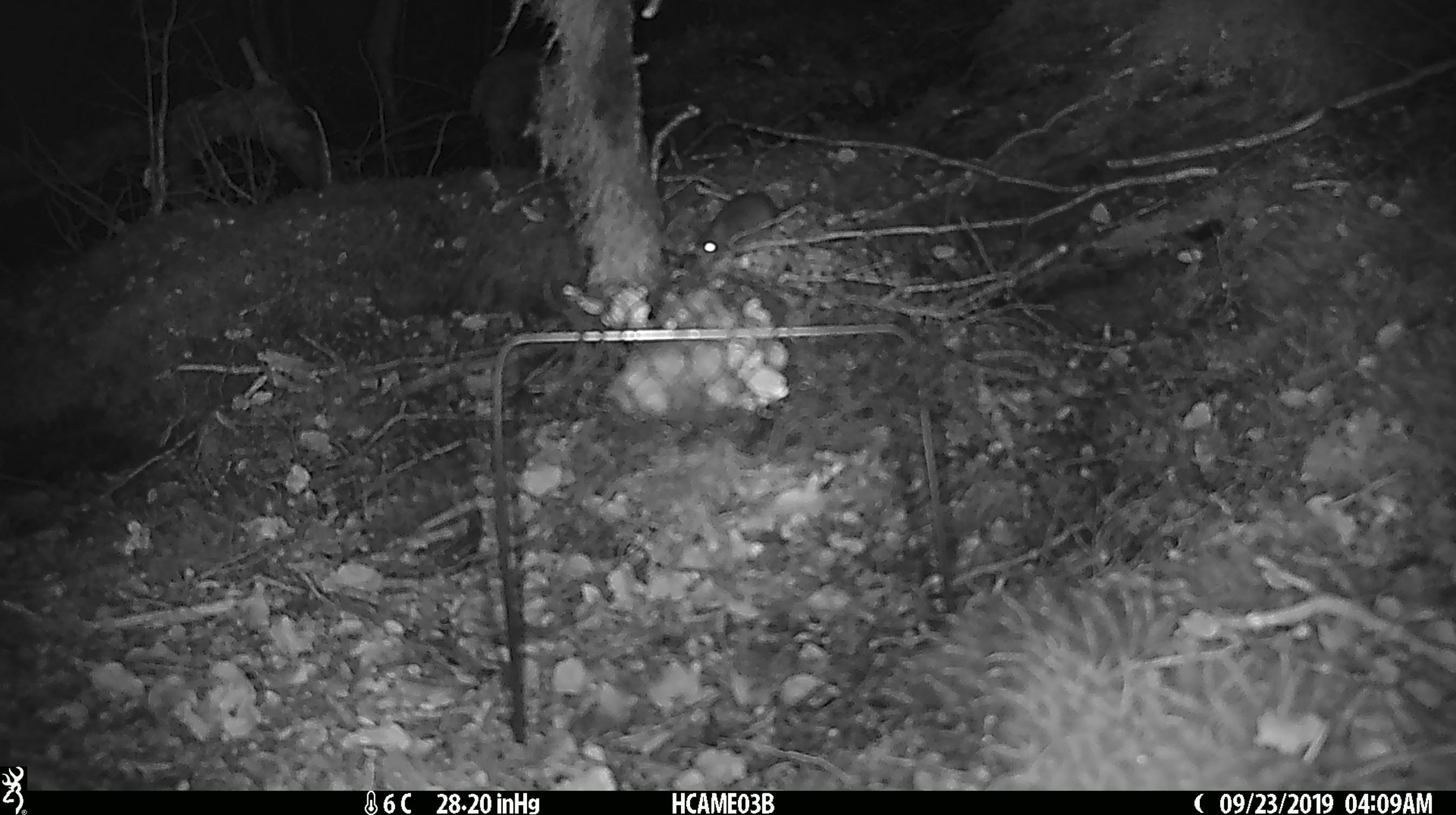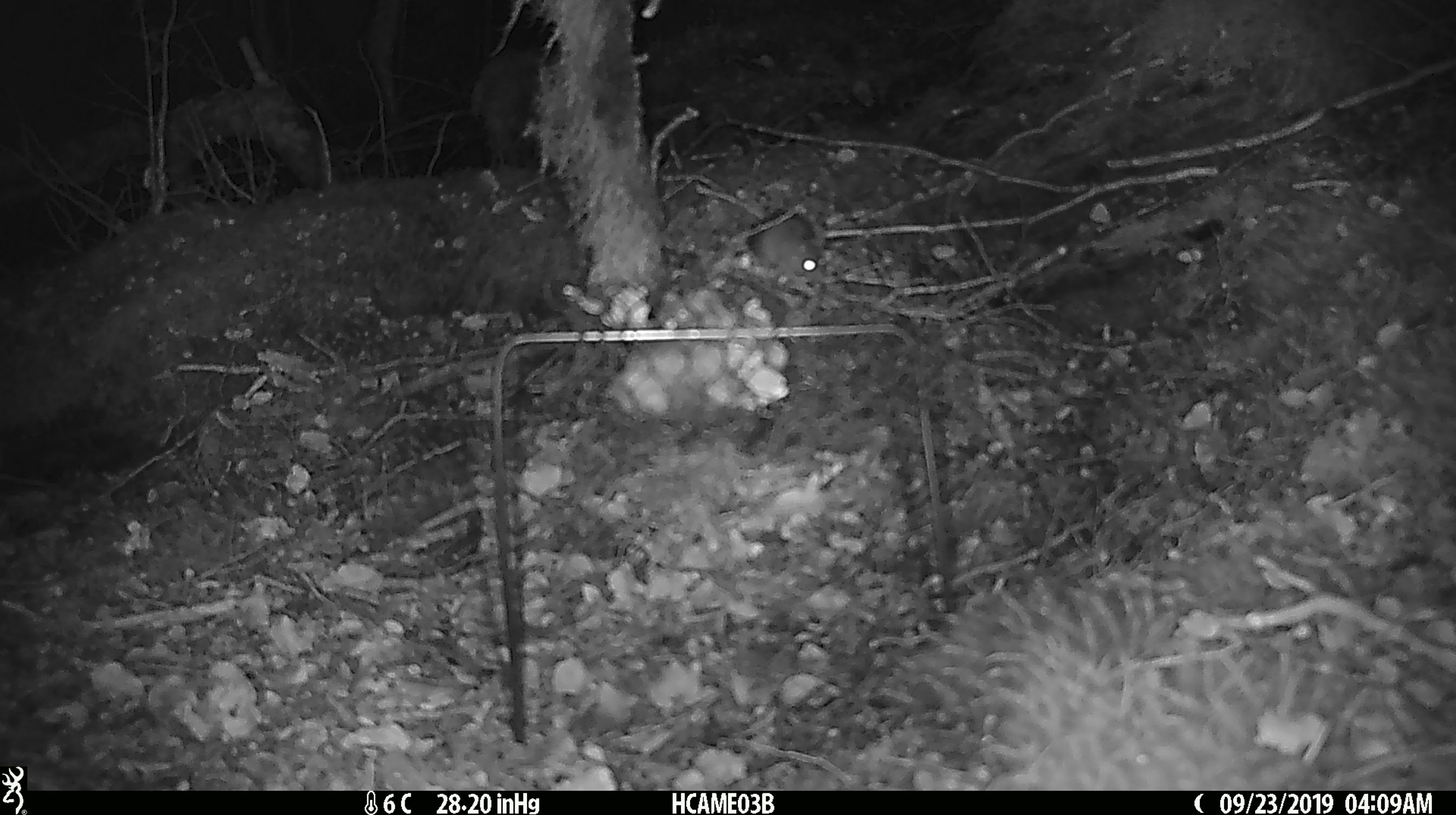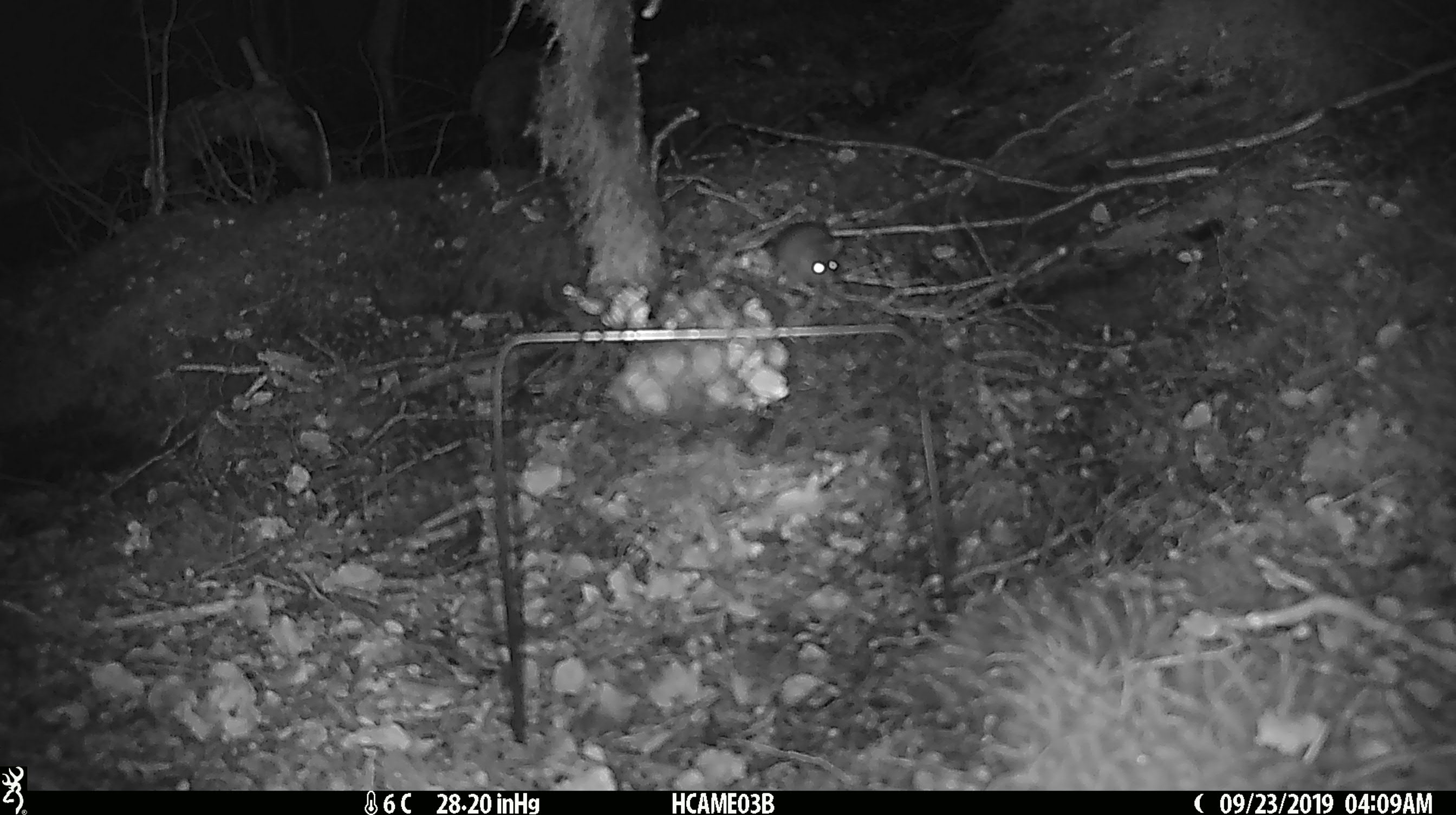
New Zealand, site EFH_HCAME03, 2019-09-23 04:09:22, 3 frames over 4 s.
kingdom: Animalia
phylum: Chordata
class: Mammalia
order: Rodentia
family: Muridae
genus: Mus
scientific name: Mus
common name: mouse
Mouse (Mus).